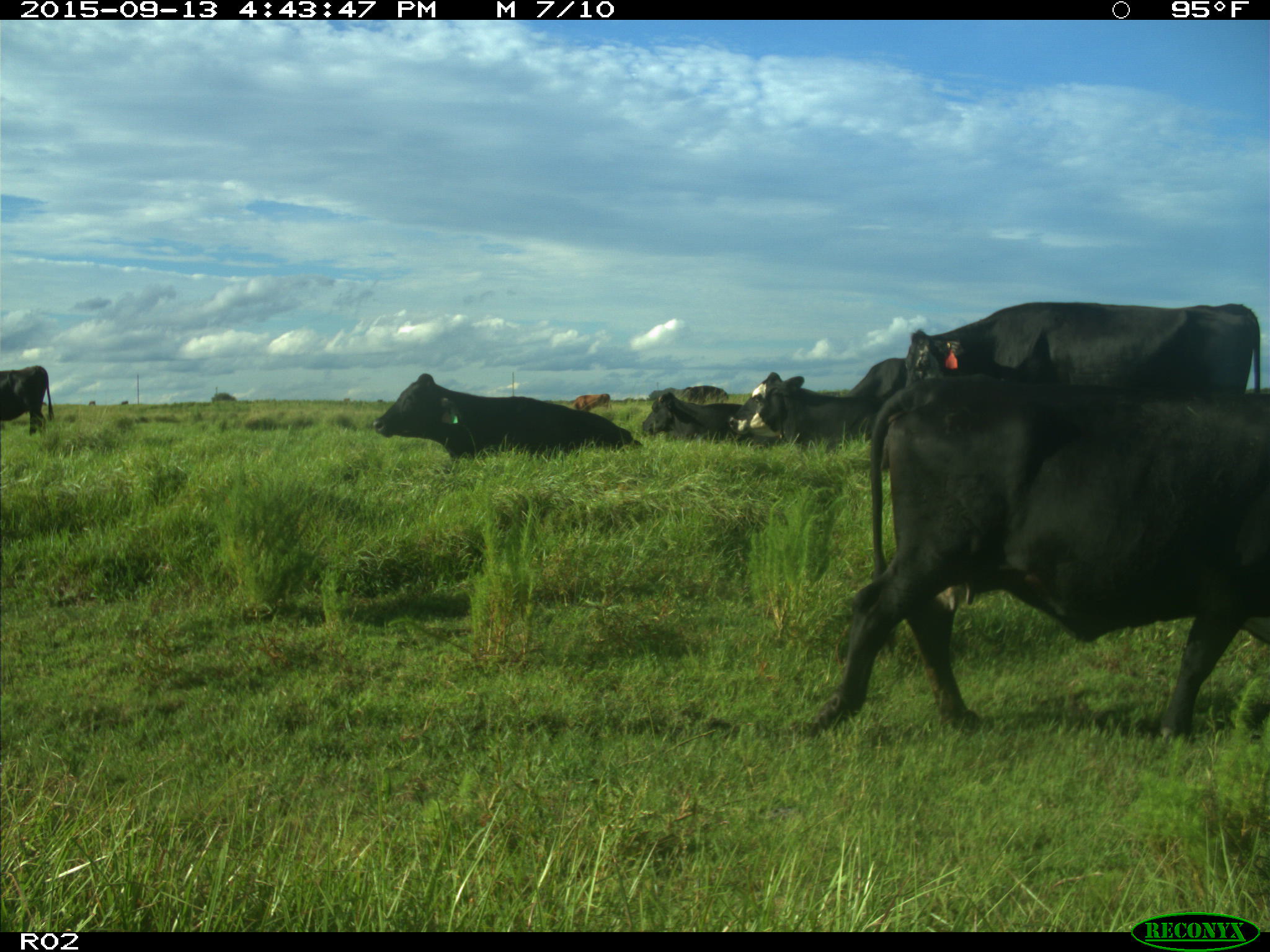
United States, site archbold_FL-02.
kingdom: Animalia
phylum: Chordata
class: Mammalia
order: Artiodactyla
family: Bovidae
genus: Bos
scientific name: Bos taurus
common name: domestic cow